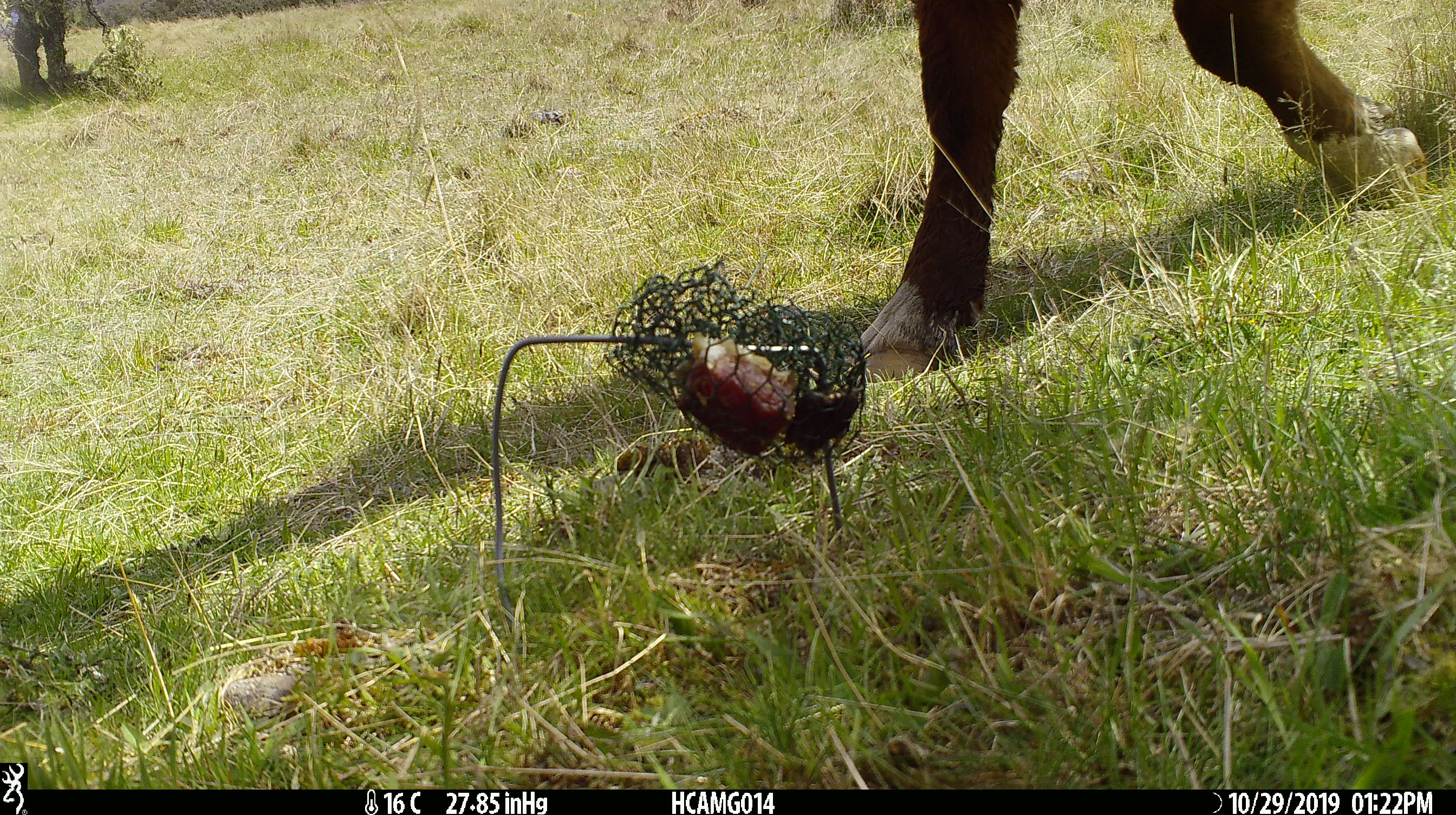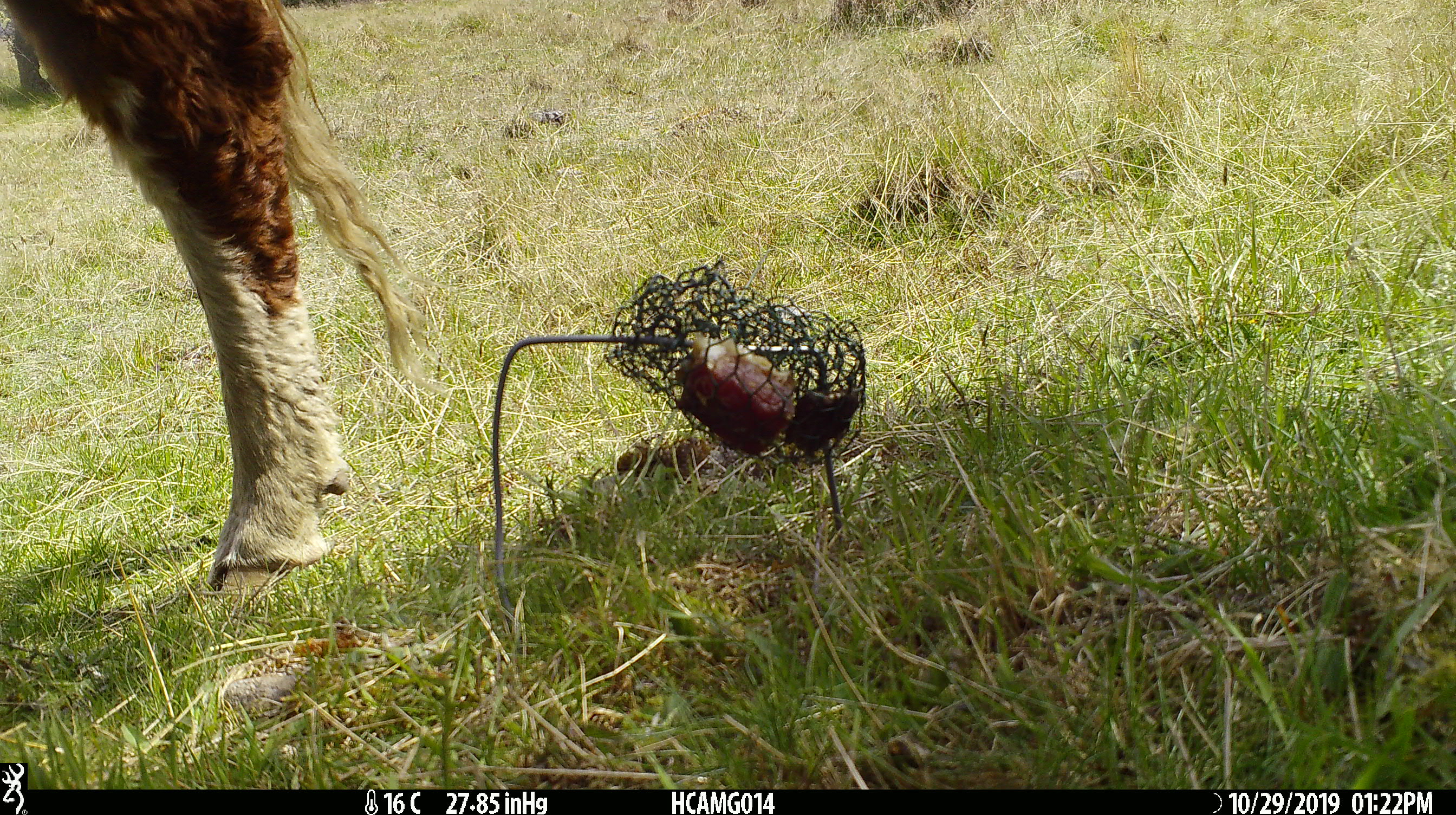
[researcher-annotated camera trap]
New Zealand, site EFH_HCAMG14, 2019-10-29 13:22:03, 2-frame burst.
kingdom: Animalia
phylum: Chordata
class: Mammalia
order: Artiodactyla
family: Bovidae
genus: Bos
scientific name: Bos taurus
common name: domestic cow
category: cow